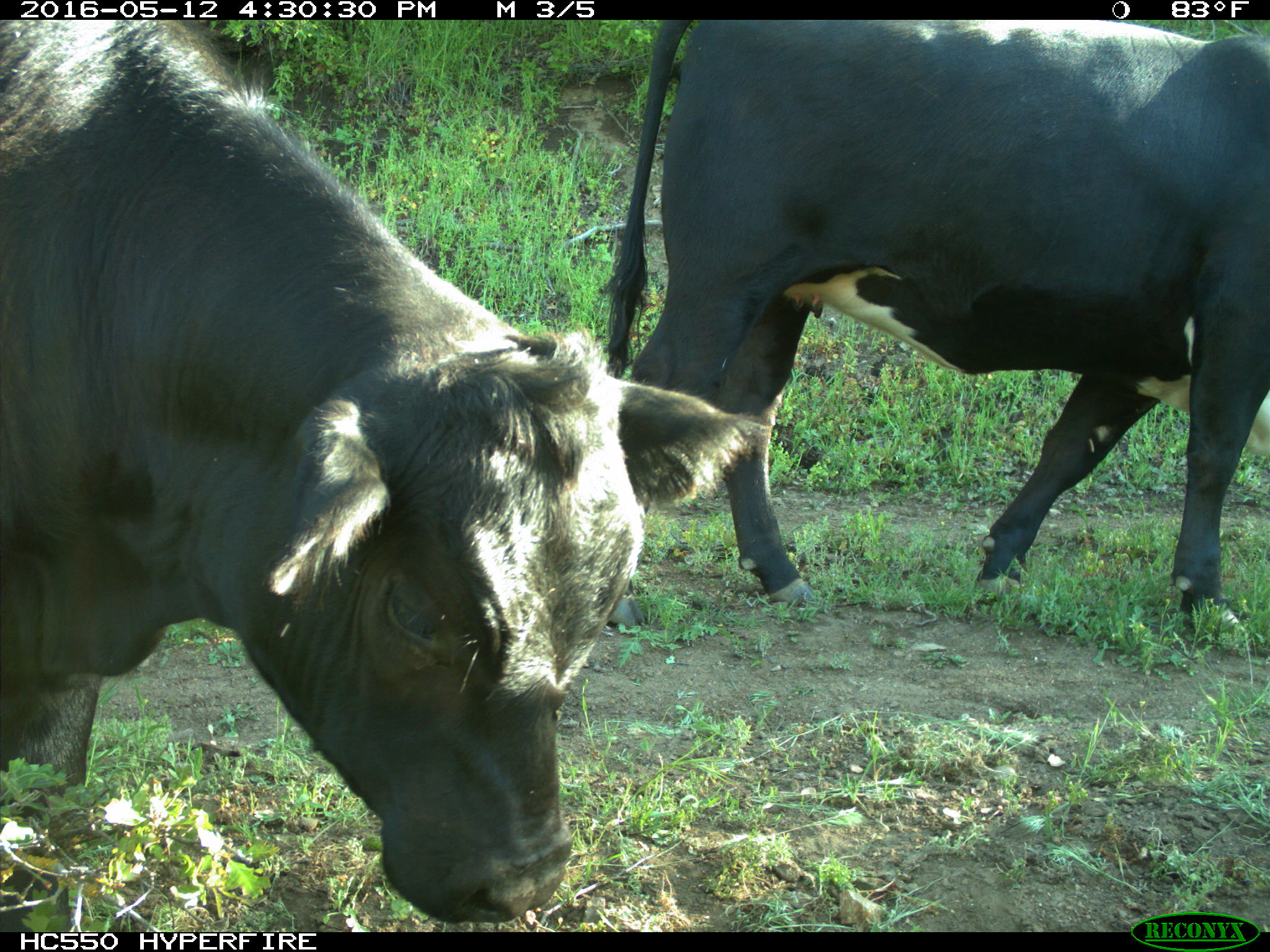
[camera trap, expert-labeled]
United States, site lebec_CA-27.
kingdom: Animalia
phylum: Chordata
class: Mammalia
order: Artiodactyla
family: Bovidae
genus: Bos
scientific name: Bos taurus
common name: domestic cow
Bos taurus (domestic cow).